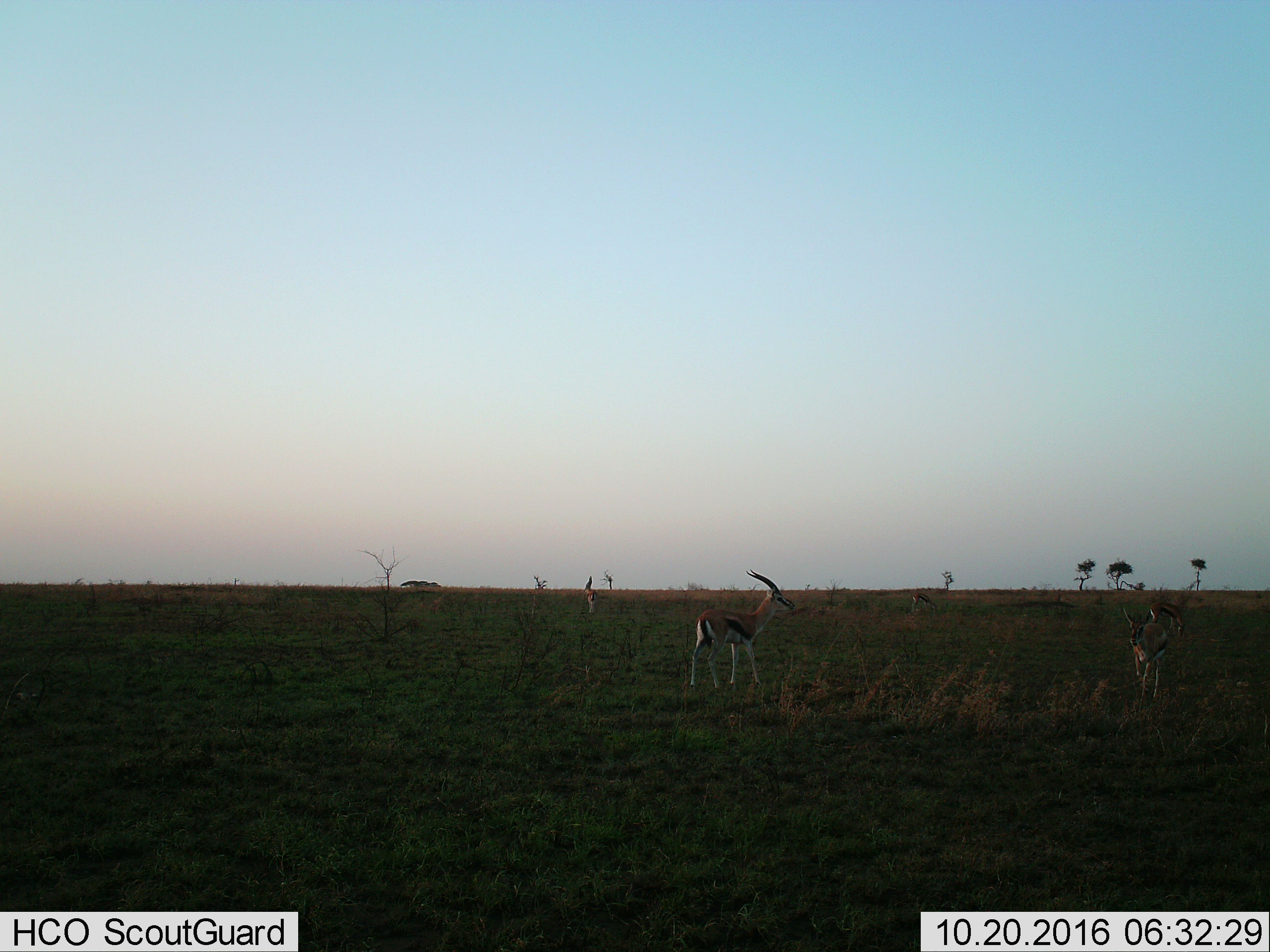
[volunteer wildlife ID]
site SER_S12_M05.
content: unidentified animal